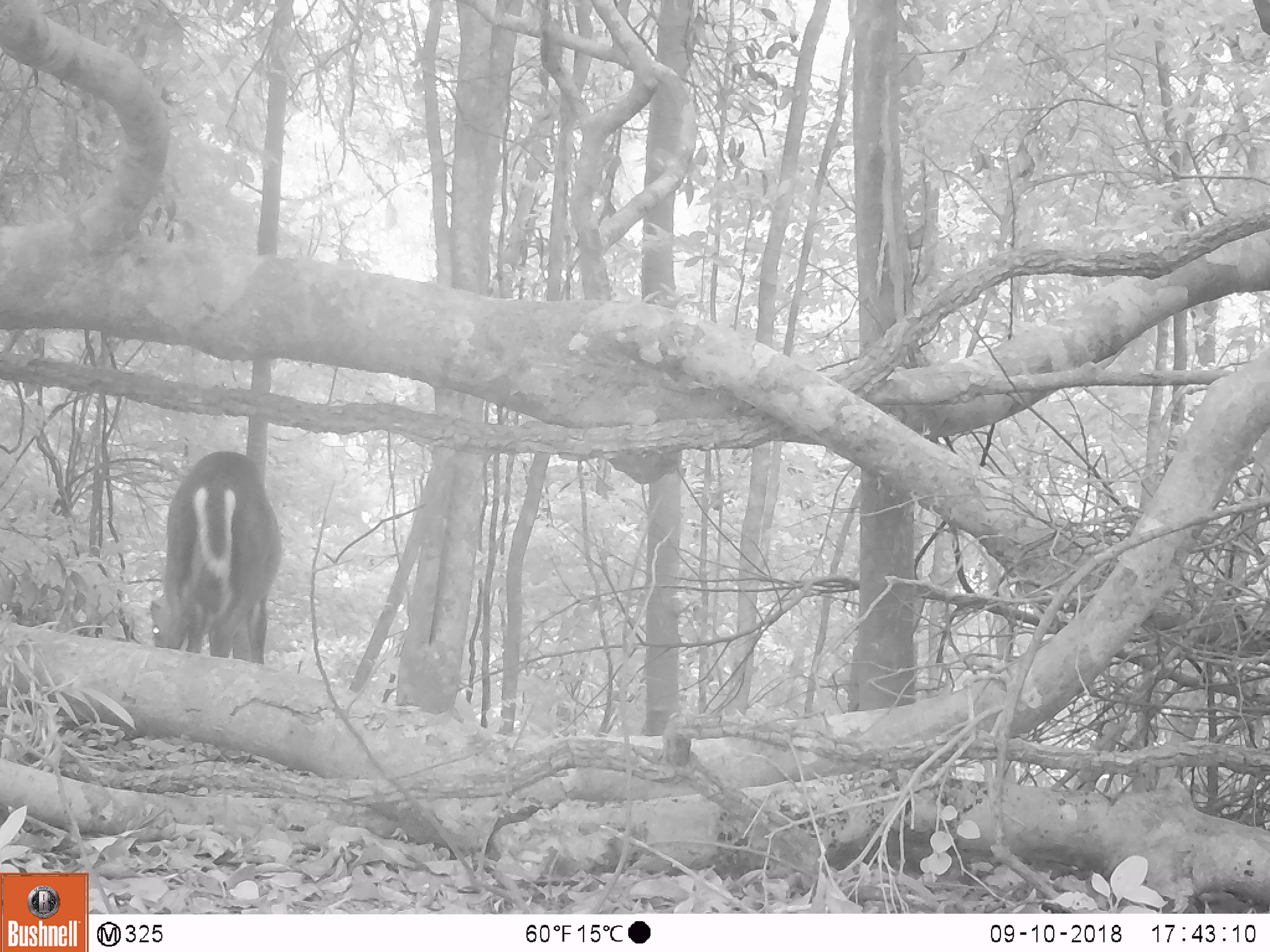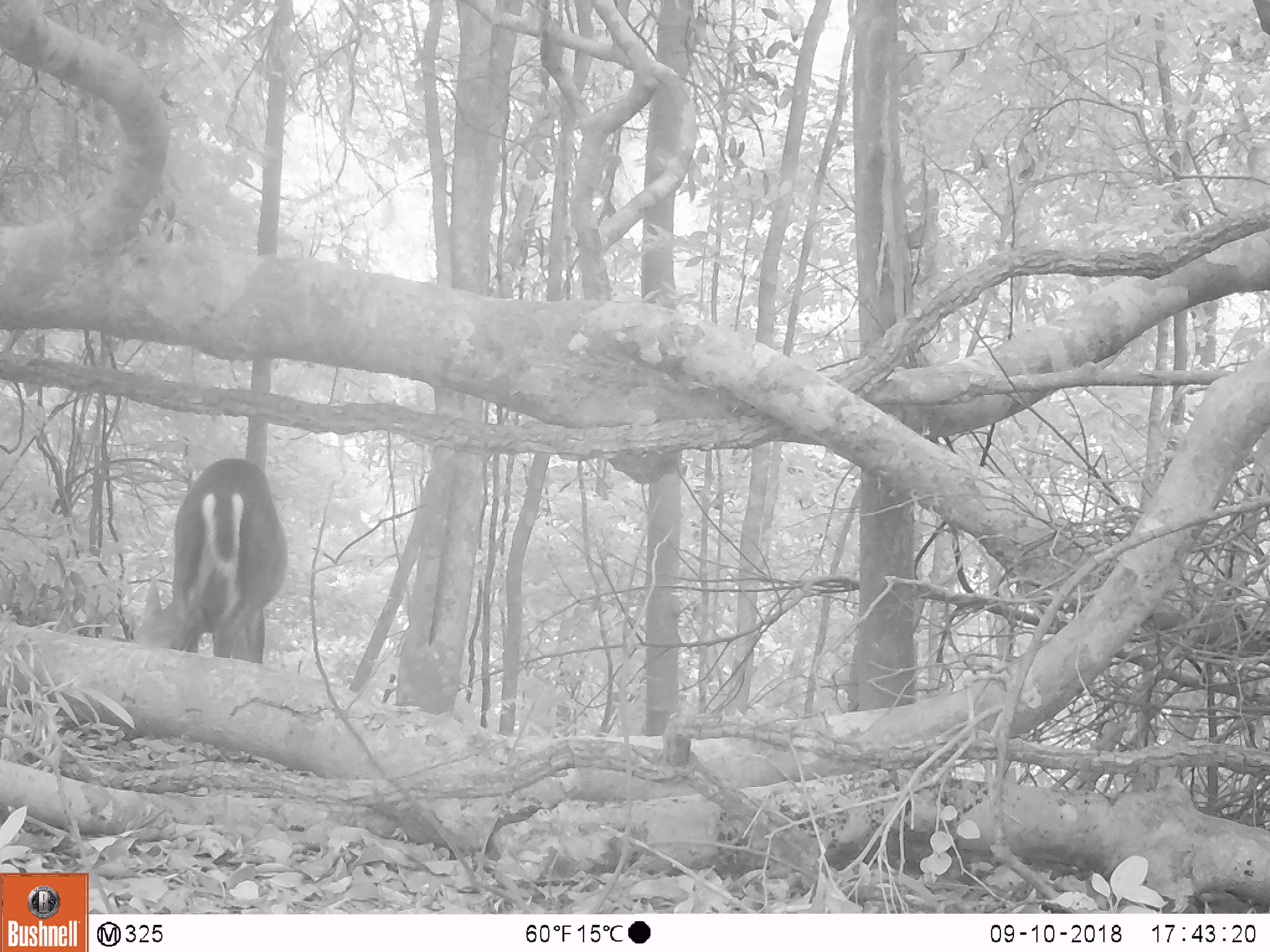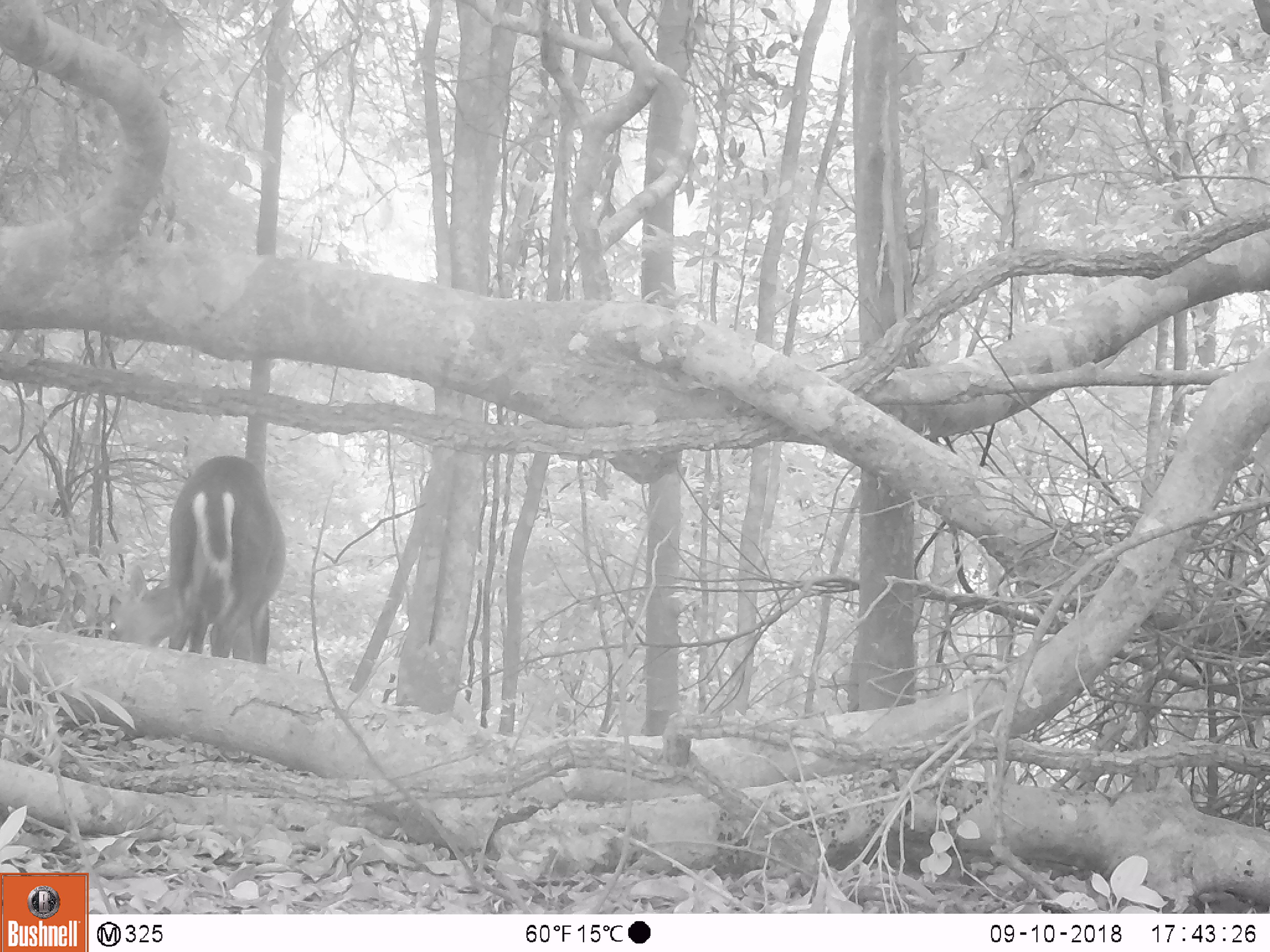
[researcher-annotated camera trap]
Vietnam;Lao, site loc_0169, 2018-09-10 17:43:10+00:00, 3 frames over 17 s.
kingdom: Animalia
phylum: Chordata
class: Mammalia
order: Artiodactyla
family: Cervidae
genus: Muntiacus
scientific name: Muntiacus rooseveltorum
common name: roosevelt's muntjac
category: roosevelts muntjac group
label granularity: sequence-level